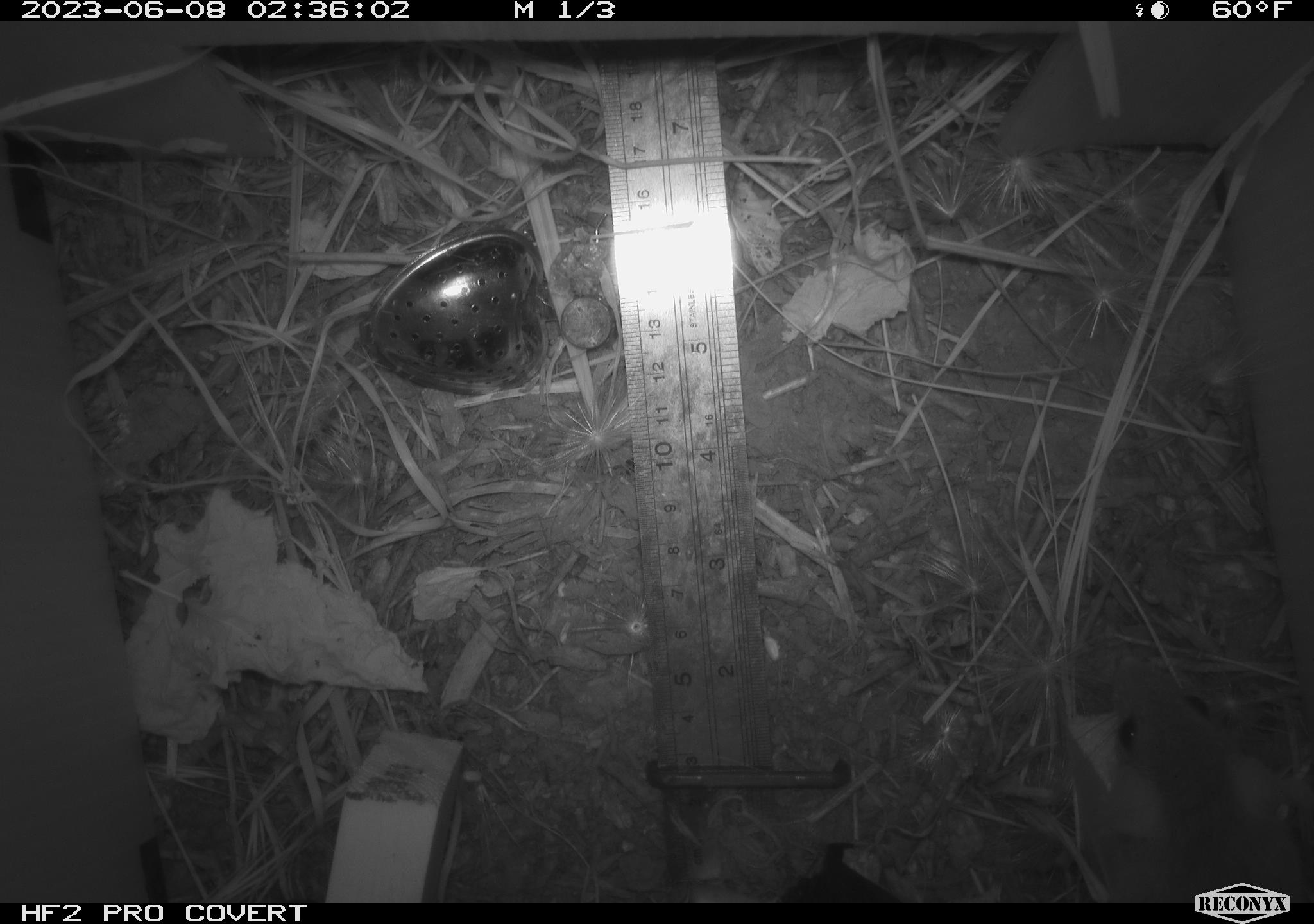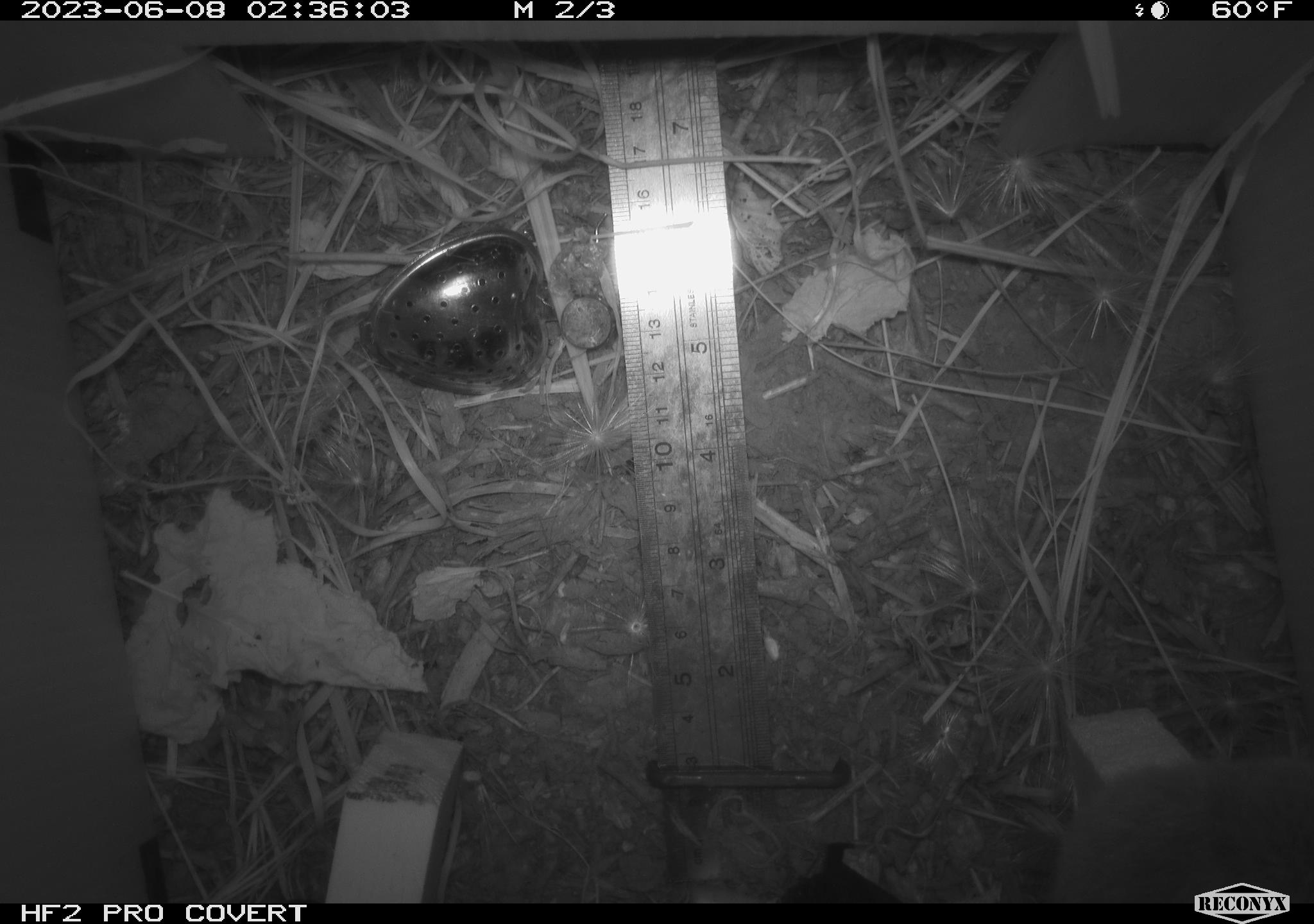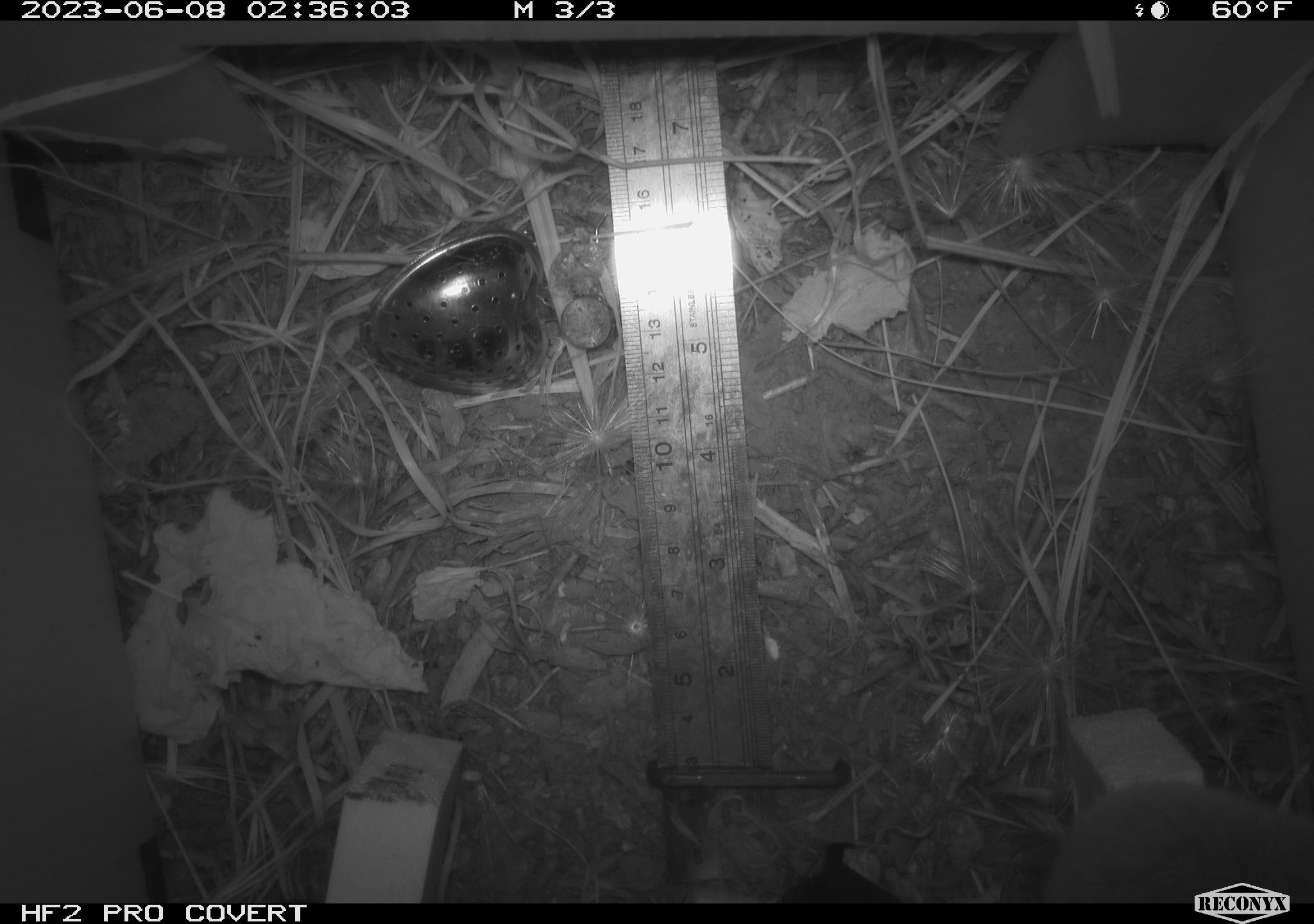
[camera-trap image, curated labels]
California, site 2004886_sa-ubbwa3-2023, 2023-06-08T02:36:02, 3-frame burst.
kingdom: Animalia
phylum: Chordata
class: Mammalia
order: Rodentia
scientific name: Rodentia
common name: mouse species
Mouse species (Rodentia).